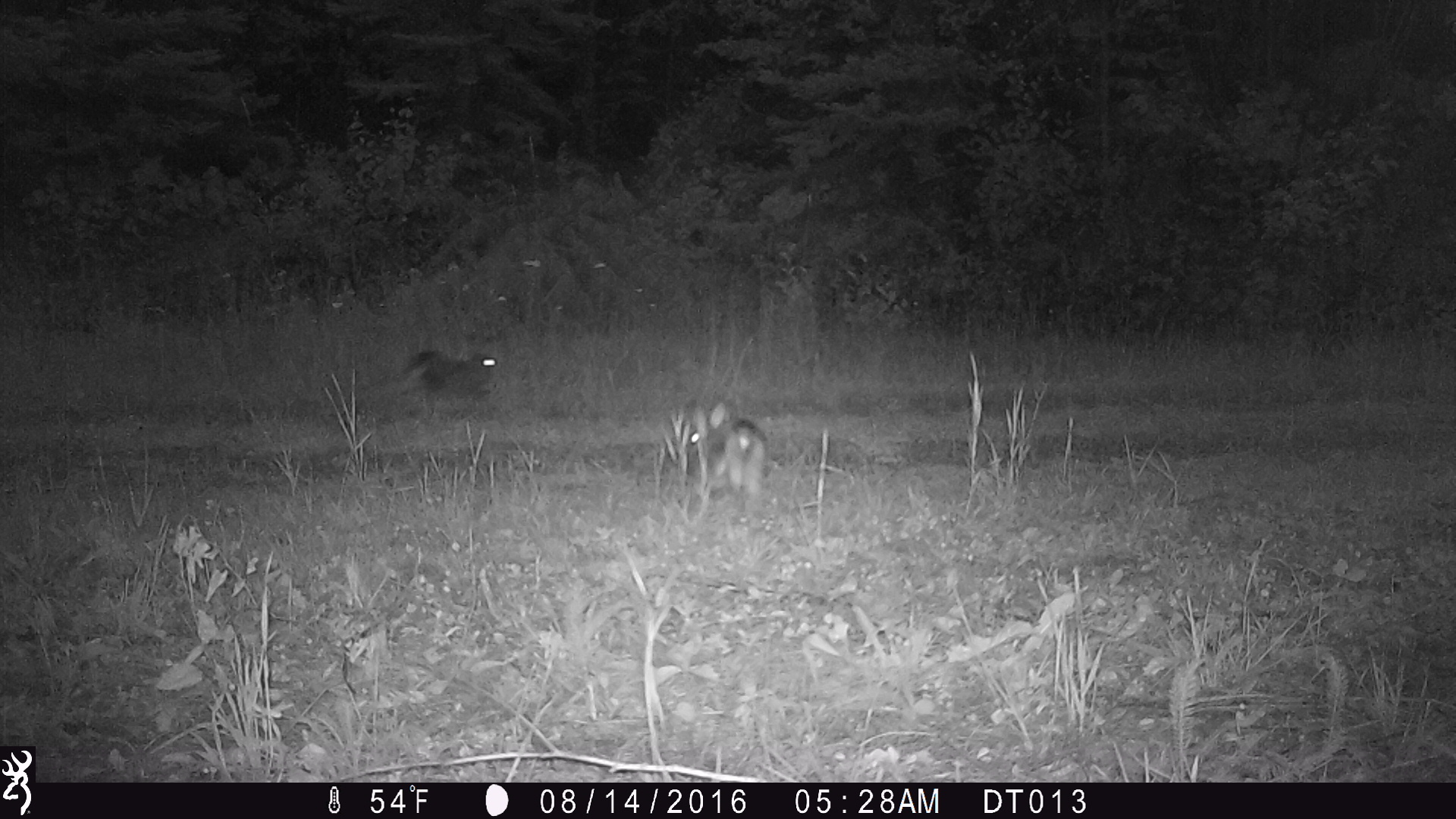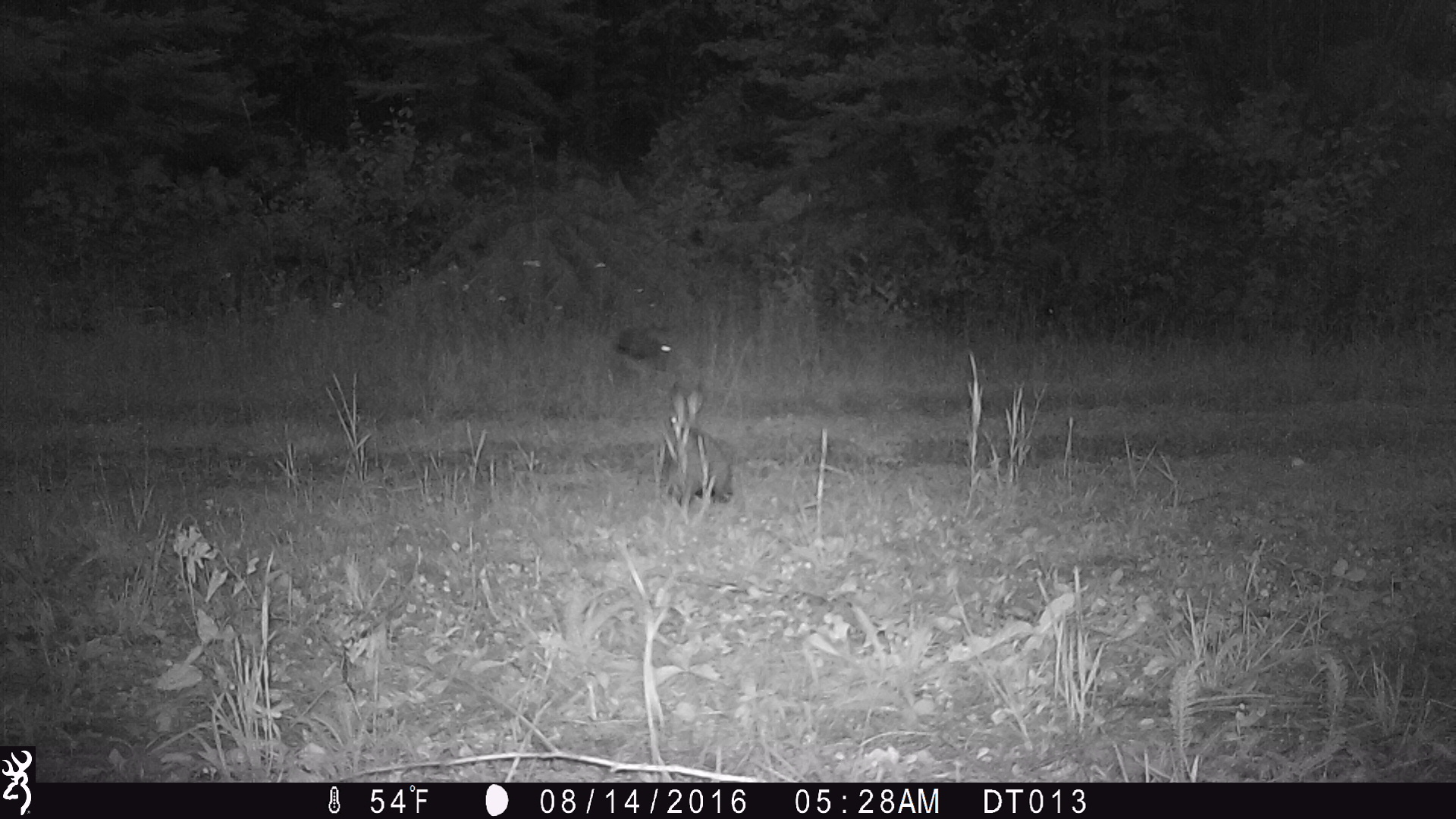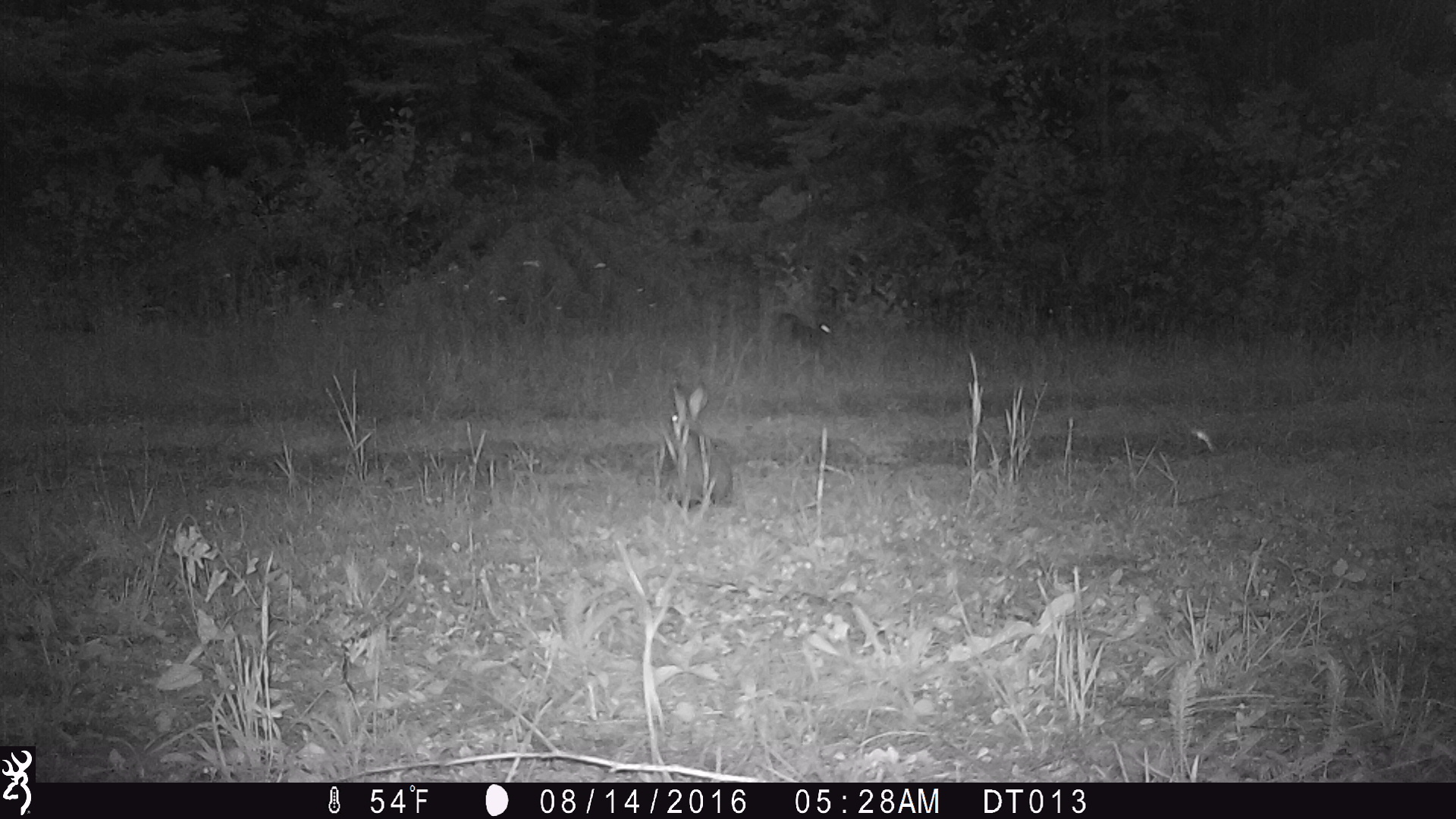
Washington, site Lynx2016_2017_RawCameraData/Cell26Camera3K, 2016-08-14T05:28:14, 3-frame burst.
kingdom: Animalia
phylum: Chordata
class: Mammalia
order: Lagomorpha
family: Leporidae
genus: Lepus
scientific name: Lepus americanus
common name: snowshoe hare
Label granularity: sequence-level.